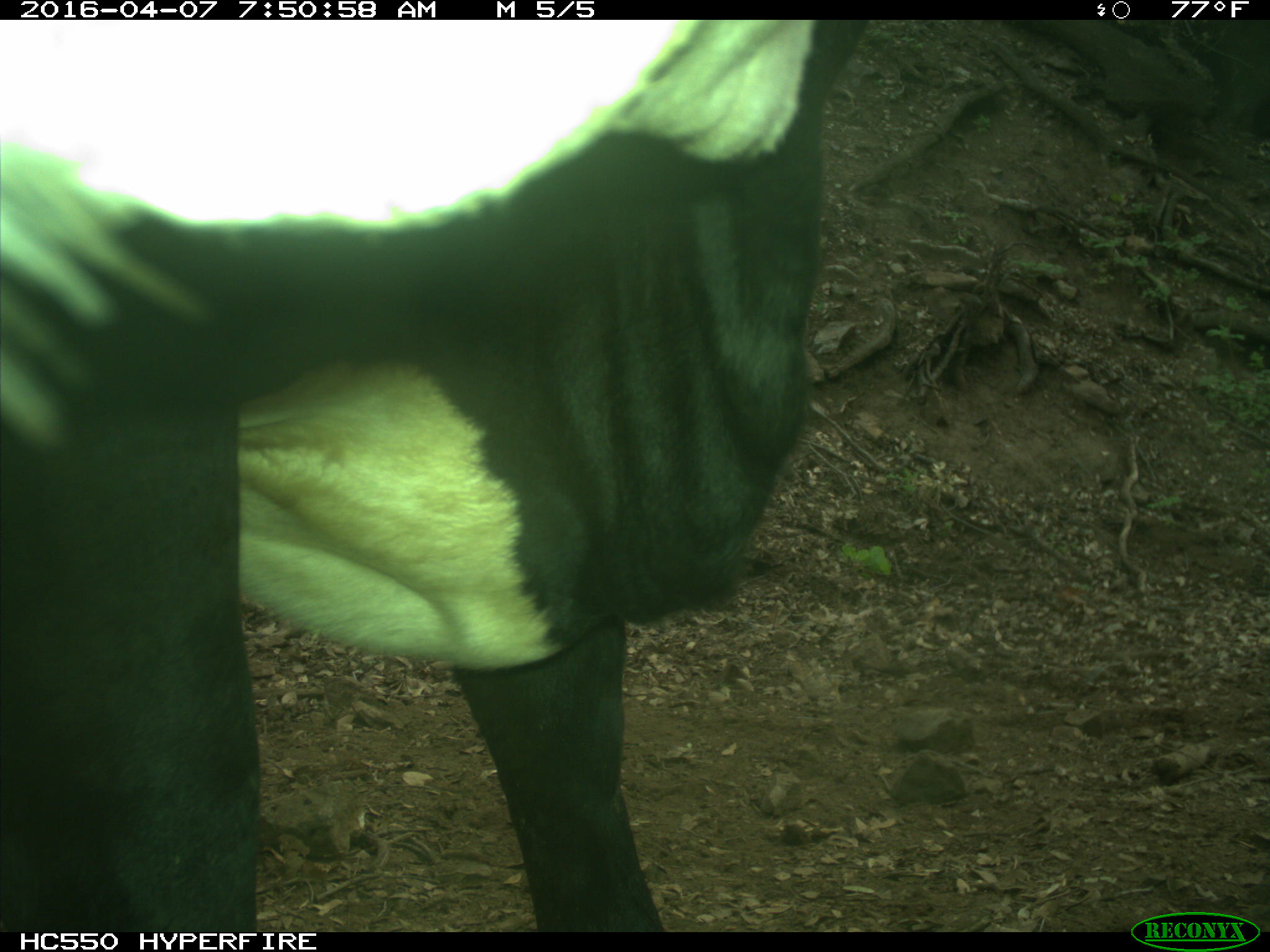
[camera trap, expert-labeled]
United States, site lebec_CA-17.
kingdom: Animalia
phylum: Chordata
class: Mammalia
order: Artiodactyla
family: Bovidae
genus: Bos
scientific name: Bos taurus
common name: domestic cow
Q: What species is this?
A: Bos taurus (domestic cow).